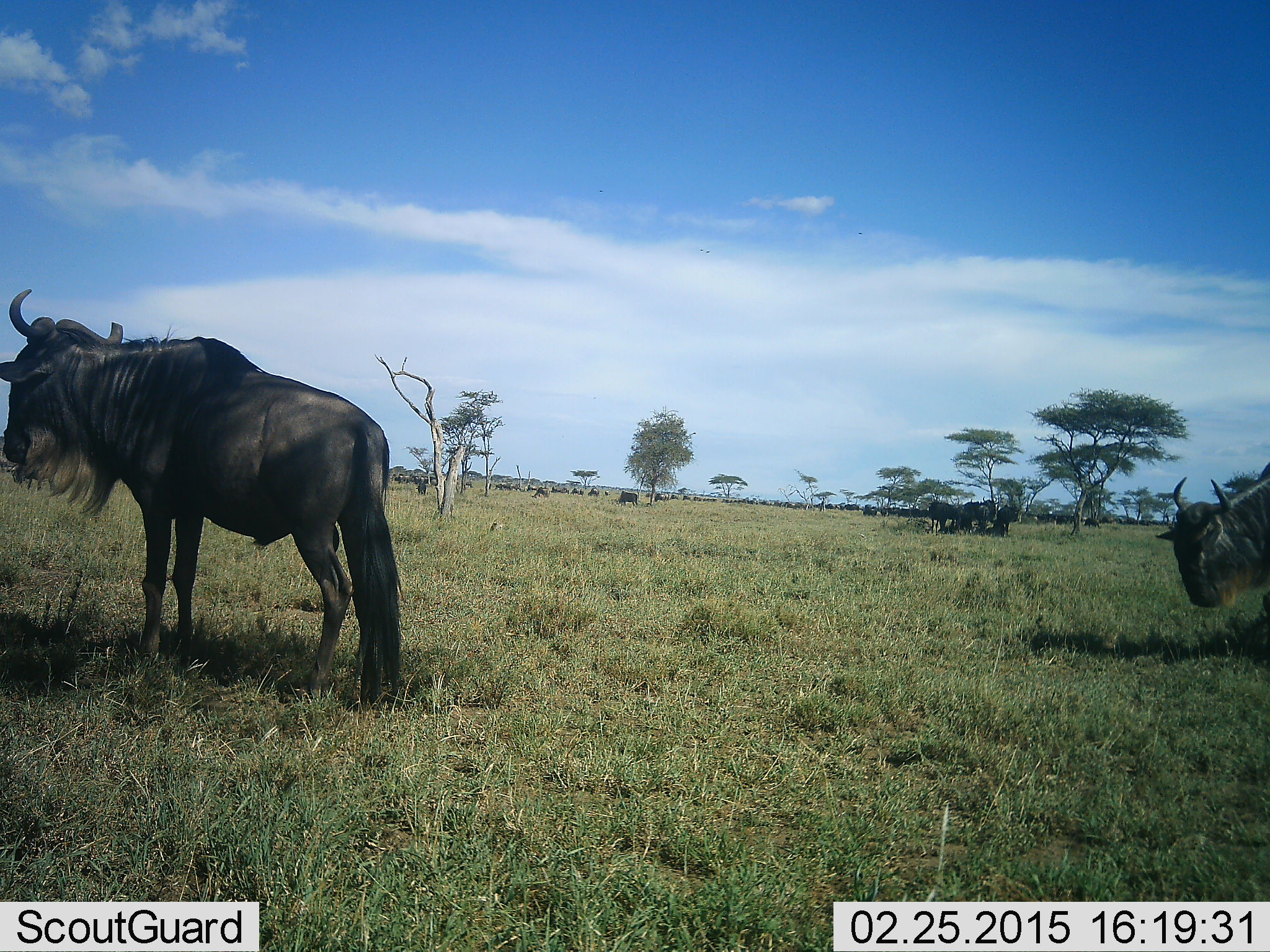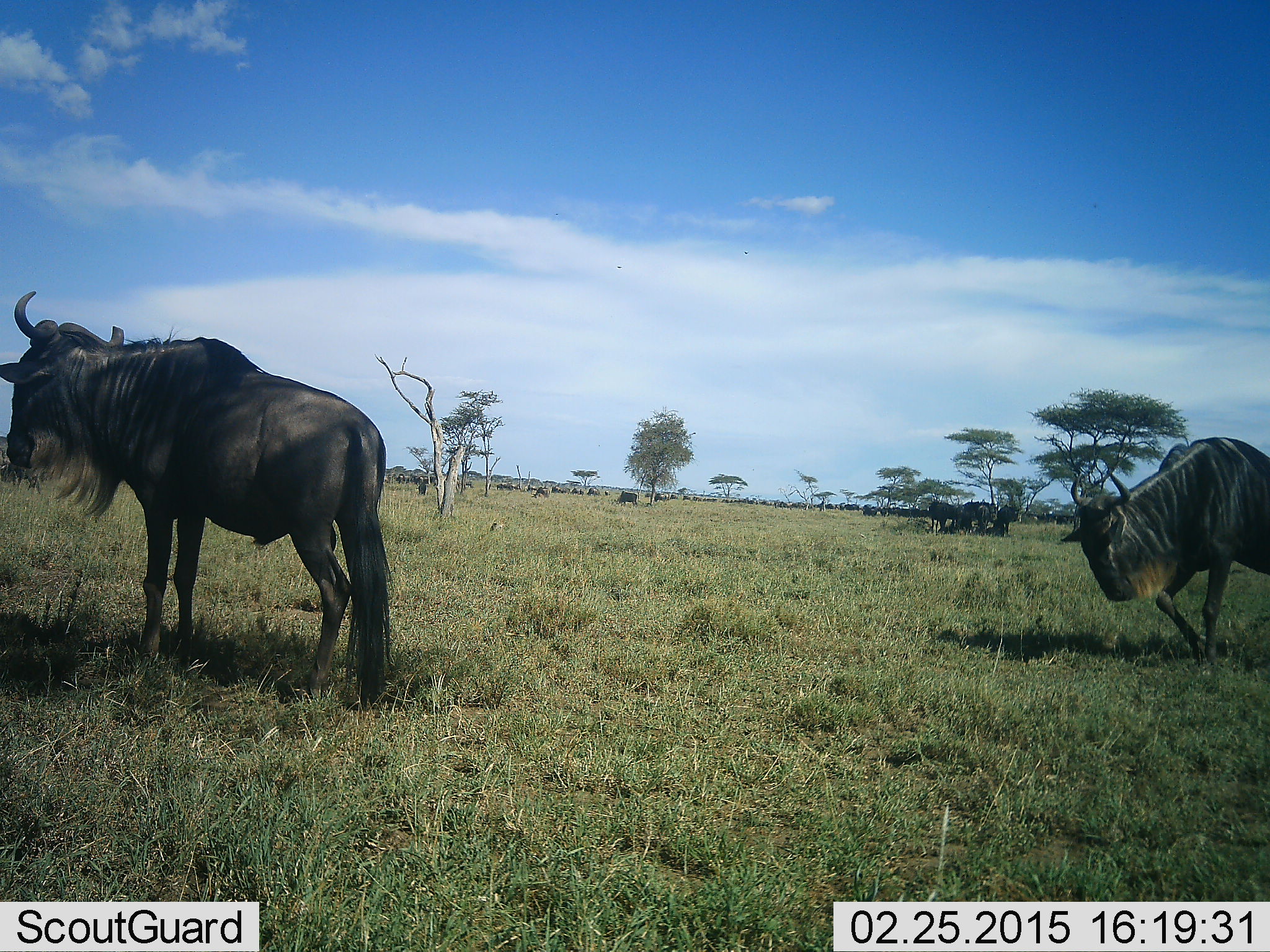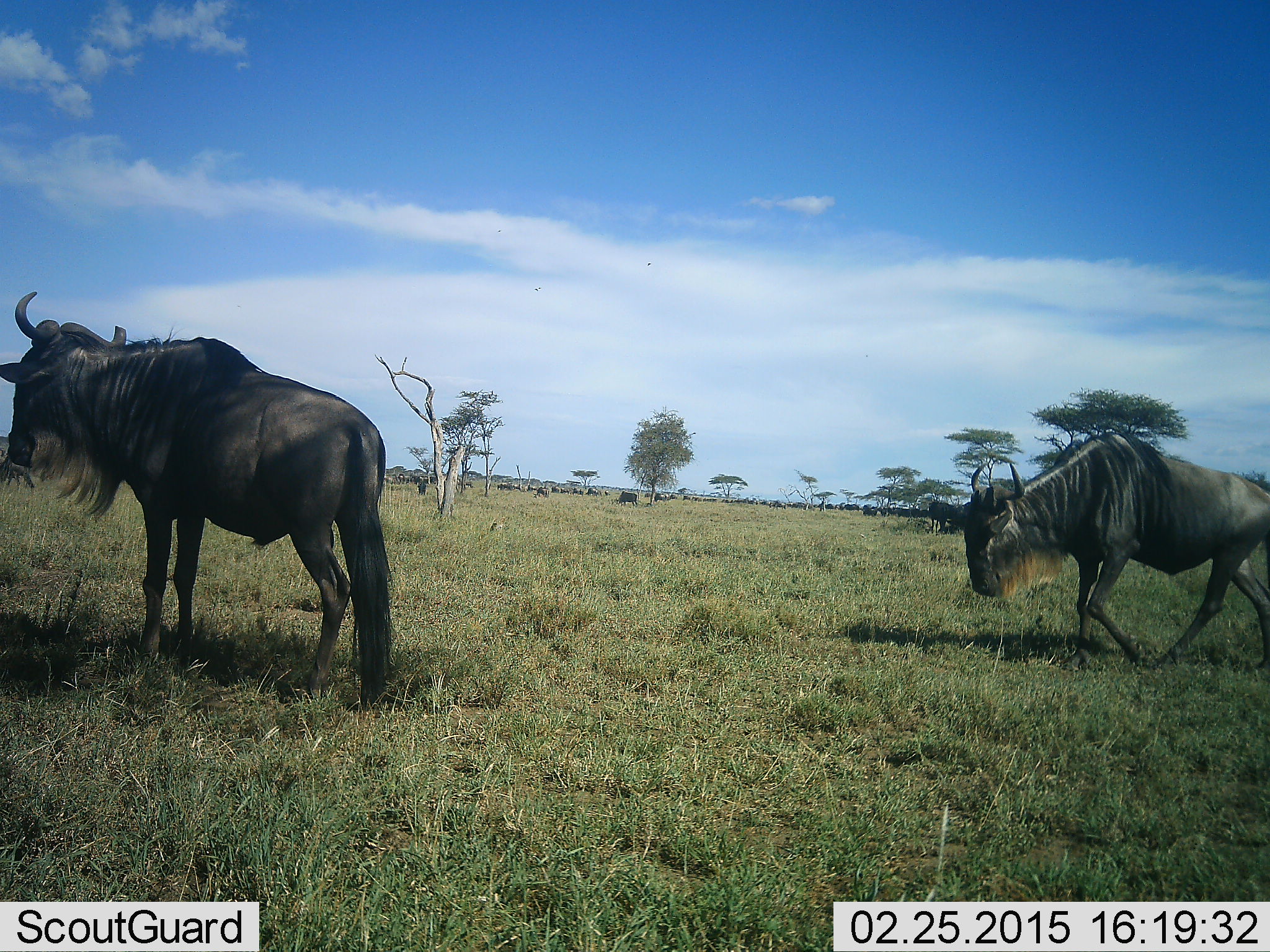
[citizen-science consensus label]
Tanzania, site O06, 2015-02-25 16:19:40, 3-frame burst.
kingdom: Animalia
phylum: Chordata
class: Mammalia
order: Artiodactyla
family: Bovidae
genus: Connochaetes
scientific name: Connochaetes taurinus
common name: blue wildebeest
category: wildebeest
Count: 7.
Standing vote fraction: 91%.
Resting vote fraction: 9%.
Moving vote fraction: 91%.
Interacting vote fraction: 0%.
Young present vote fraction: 0%.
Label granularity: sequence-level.